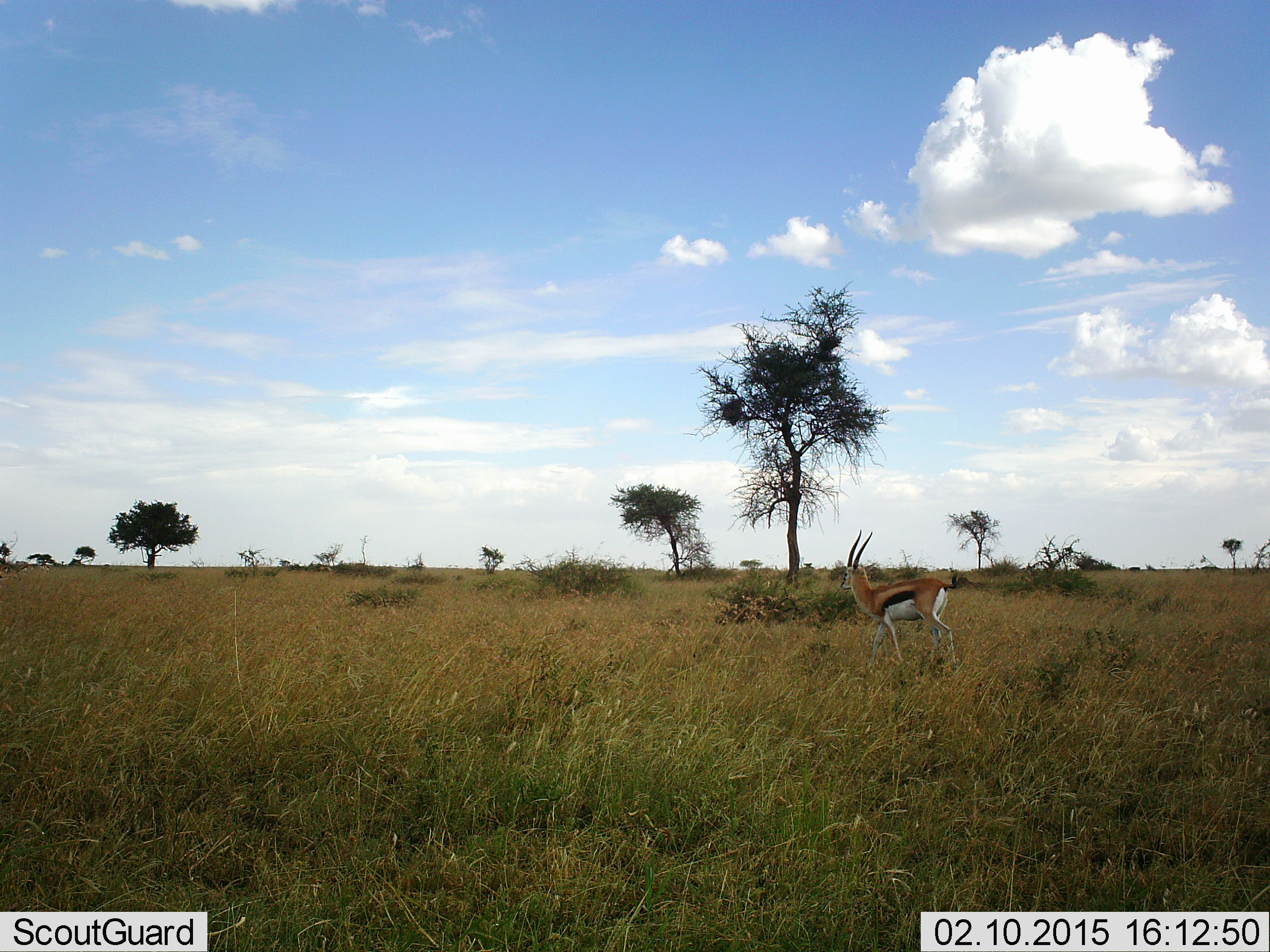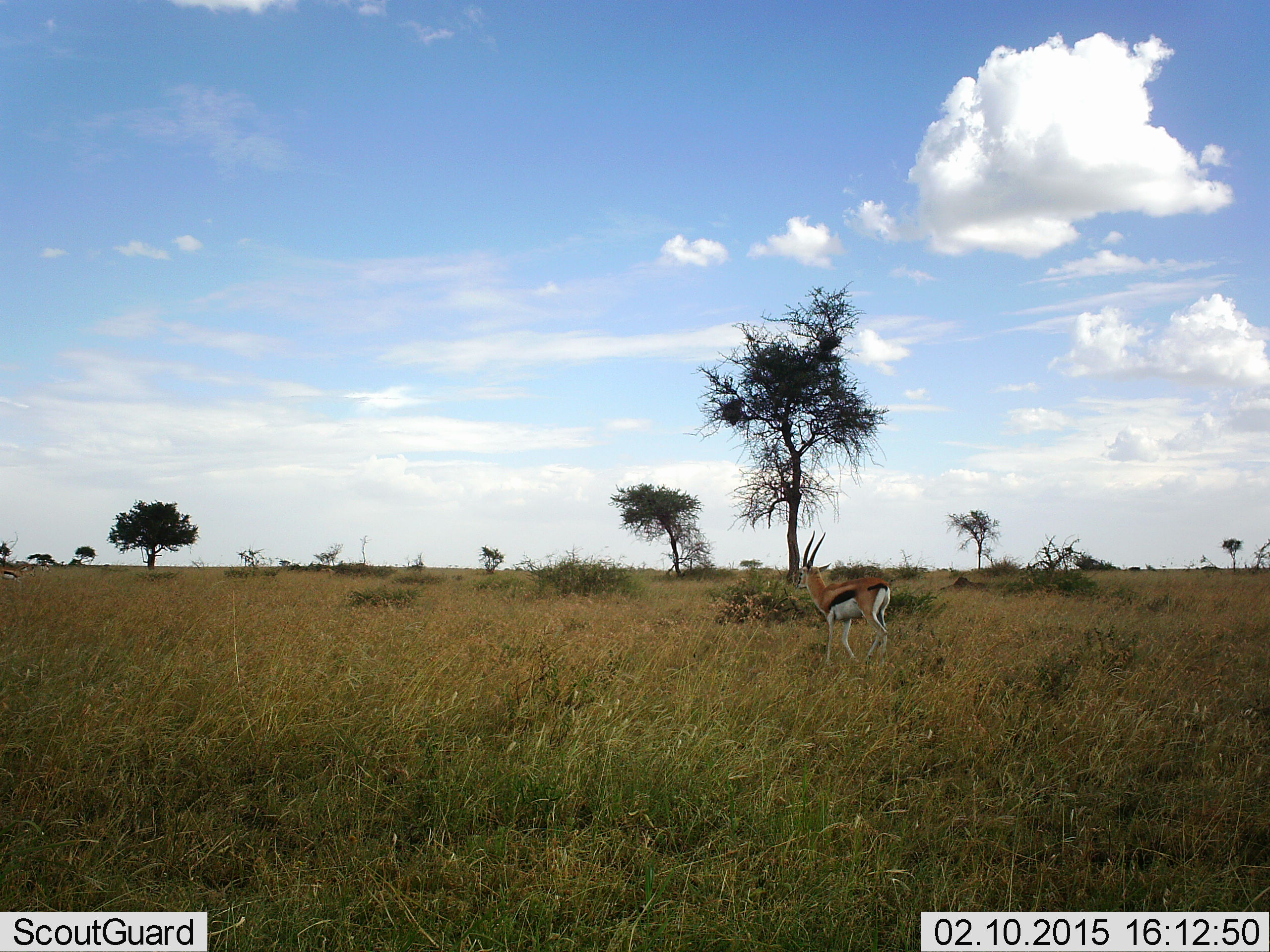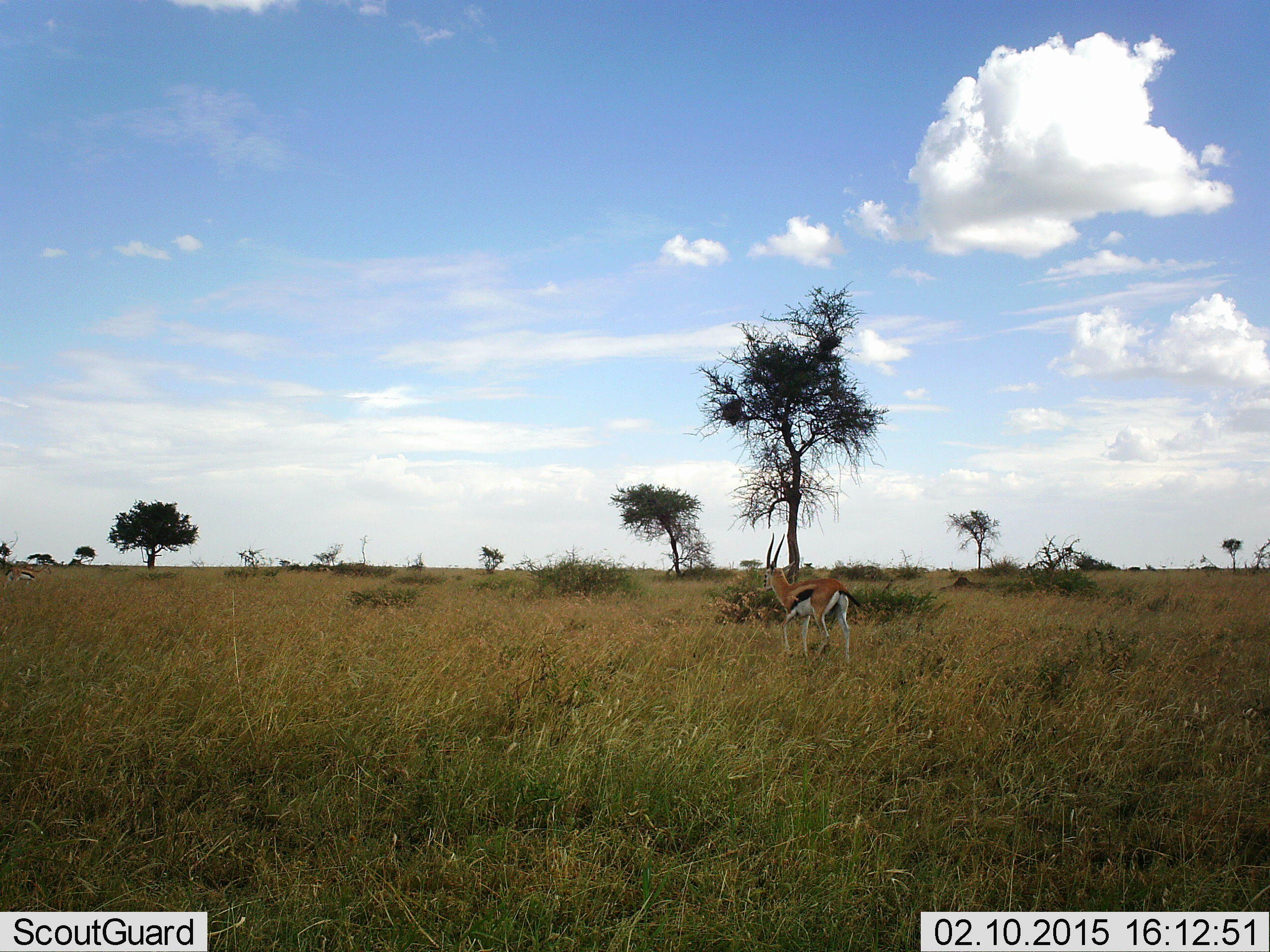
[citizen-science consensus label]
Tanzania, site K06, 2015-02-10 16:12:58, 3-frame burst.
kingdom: Animalia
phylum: Chordata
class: Mammalia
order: Artiodactyla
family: Bovidae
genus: Eudorcas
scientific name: Eudorcas thomsonii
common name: thomson's gazelle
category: gazellethomsons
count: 1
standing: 10%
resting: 0%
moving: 90%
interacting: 0%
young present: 0%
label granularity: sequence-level